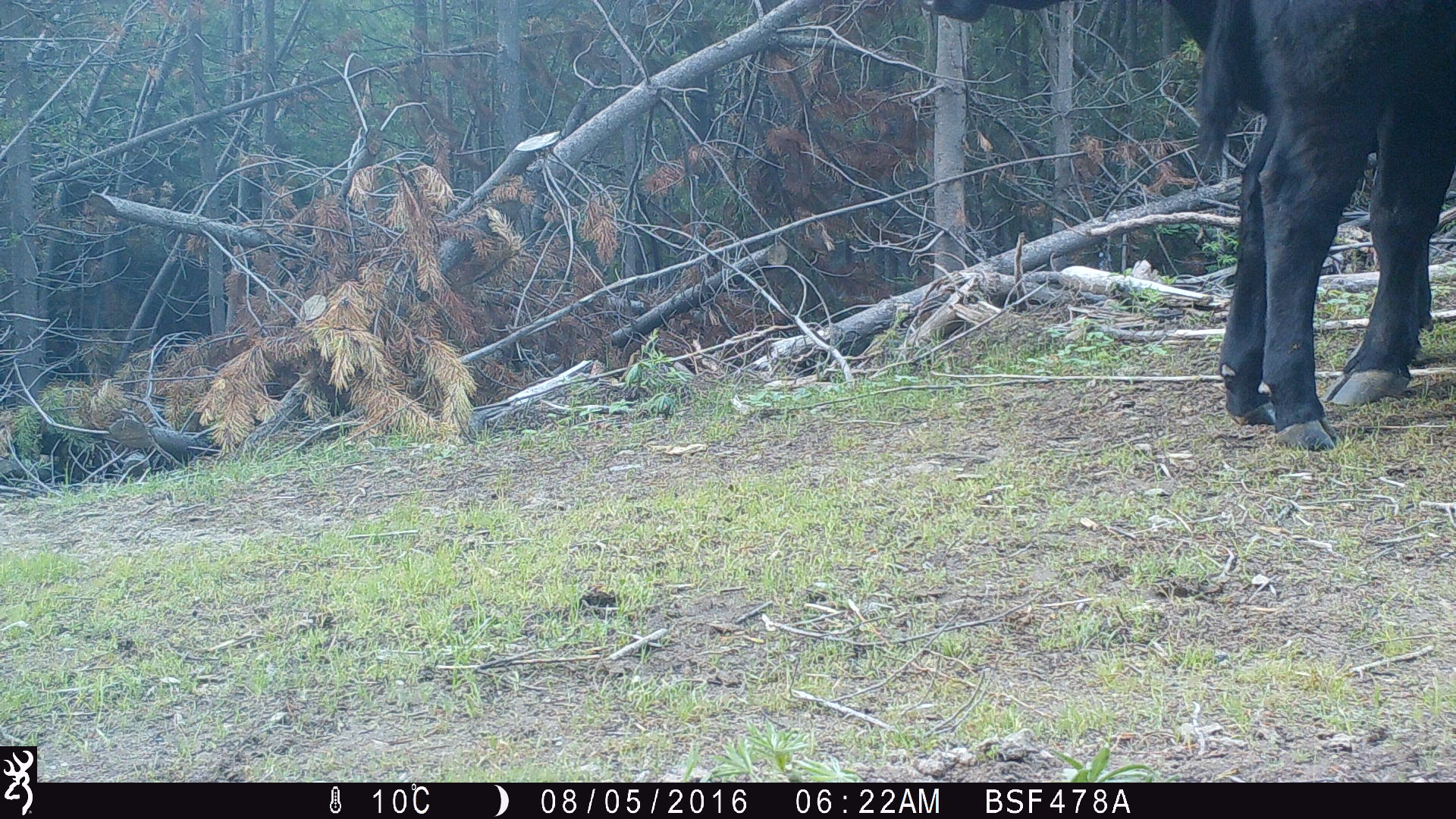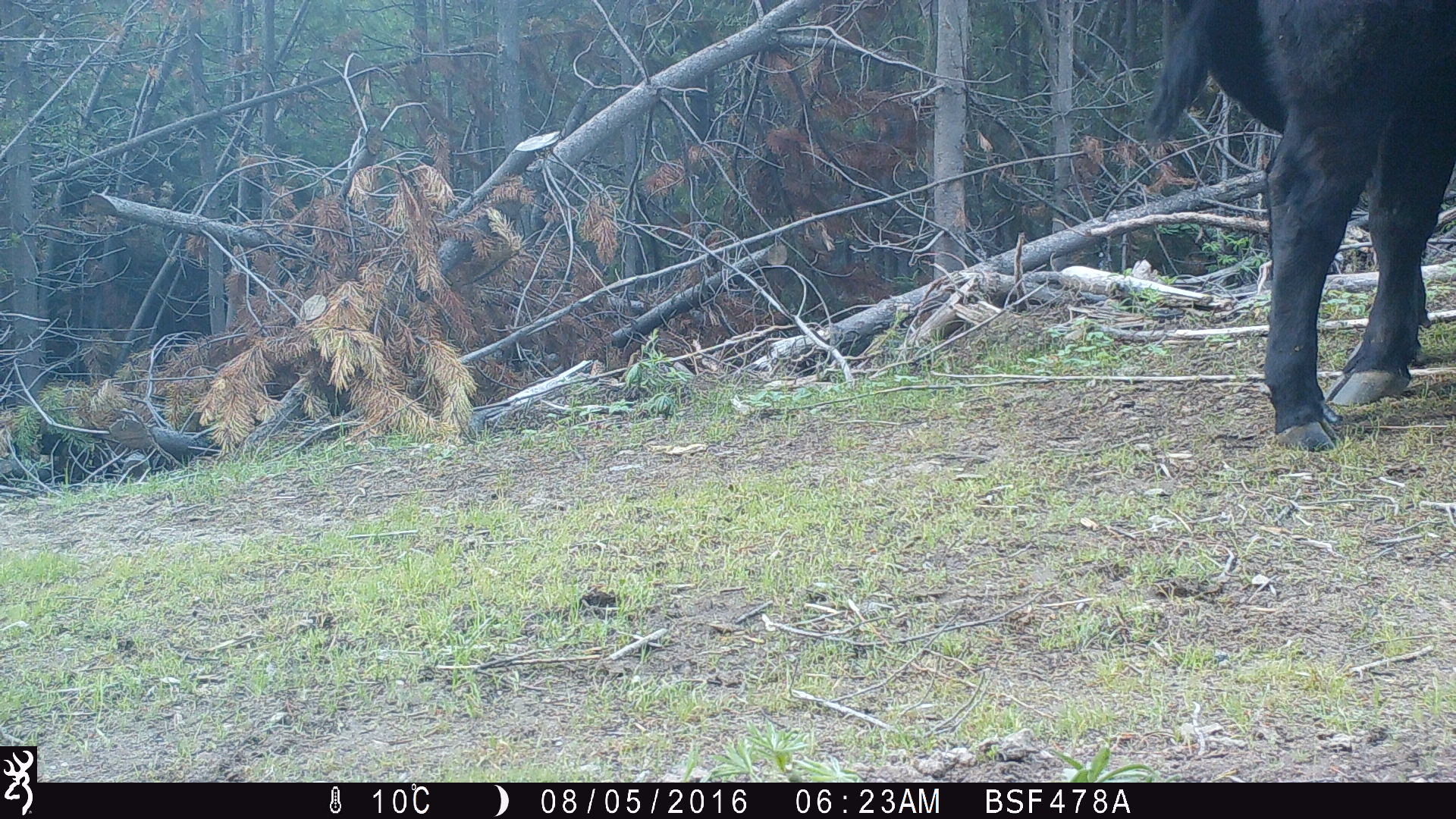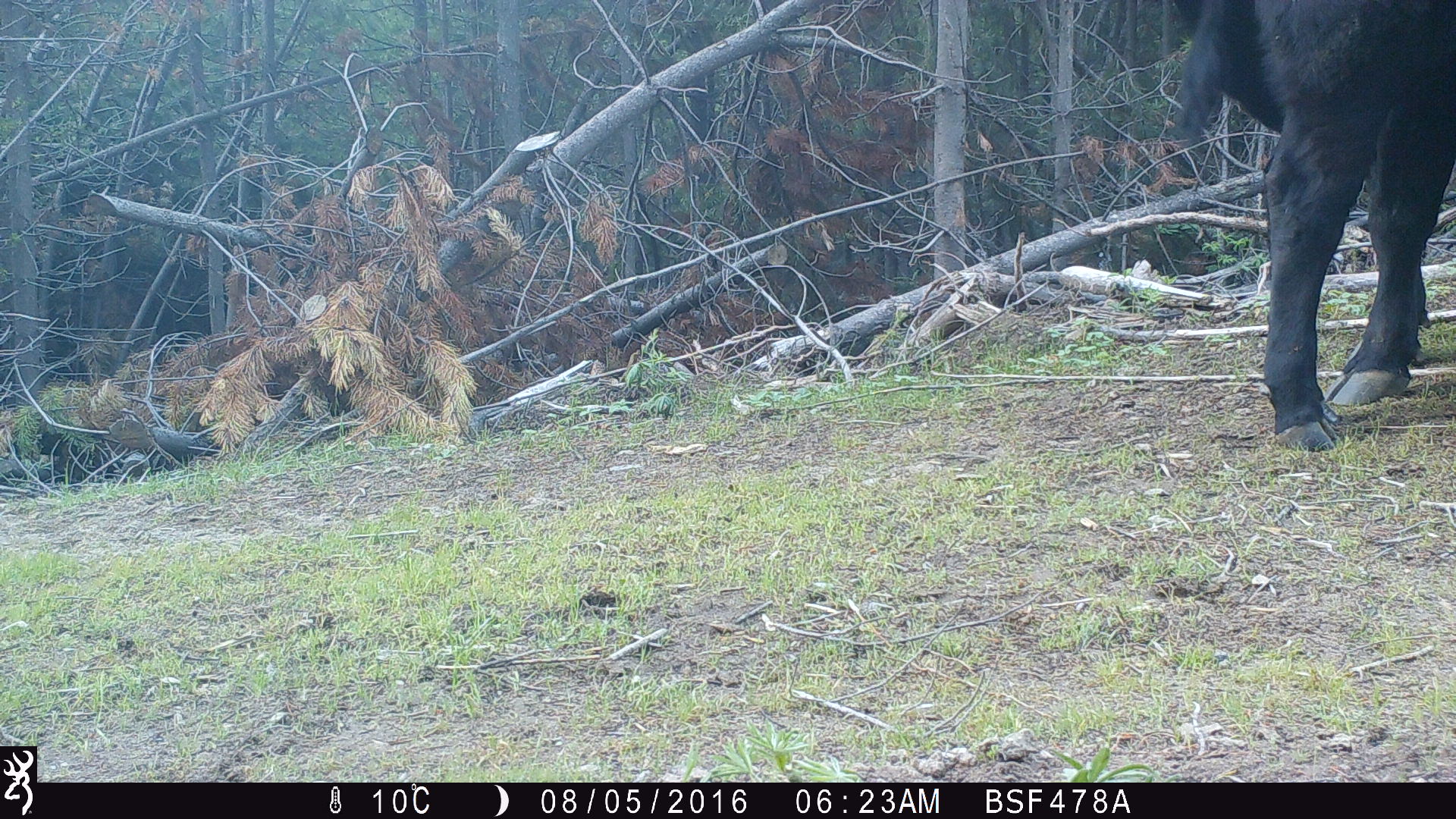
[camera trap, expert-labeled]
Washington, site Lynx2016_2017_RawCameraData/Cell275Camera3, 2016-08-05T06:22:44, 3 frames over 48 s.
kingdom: Animalia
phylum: Chordata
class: Mammalia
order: Artiodactyla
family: Bovidae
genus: Bos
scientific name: Bos taurus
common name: domestic cattle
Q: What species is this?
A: Domestic cattle (Bos taurus).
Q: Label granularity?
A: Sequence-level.